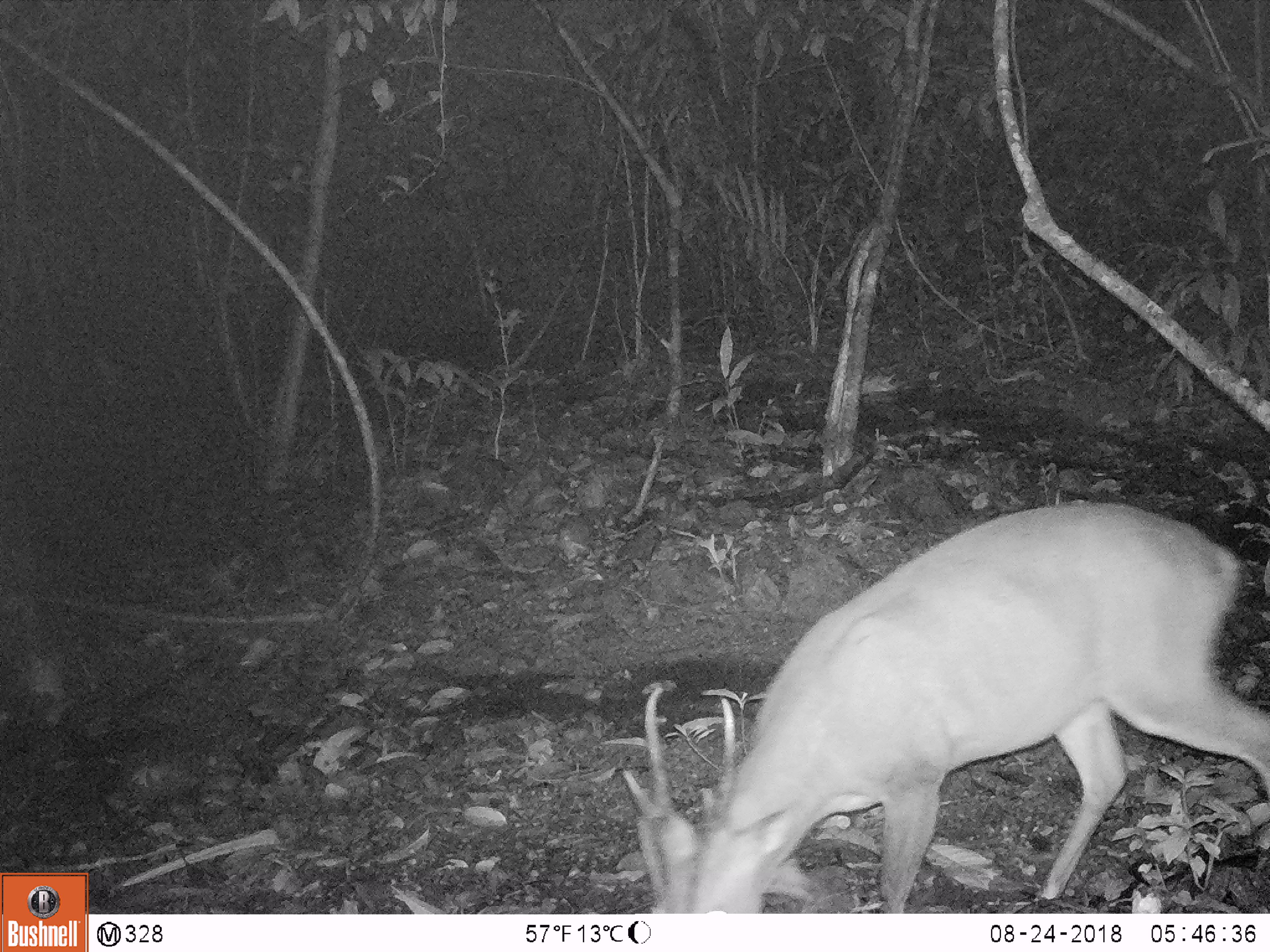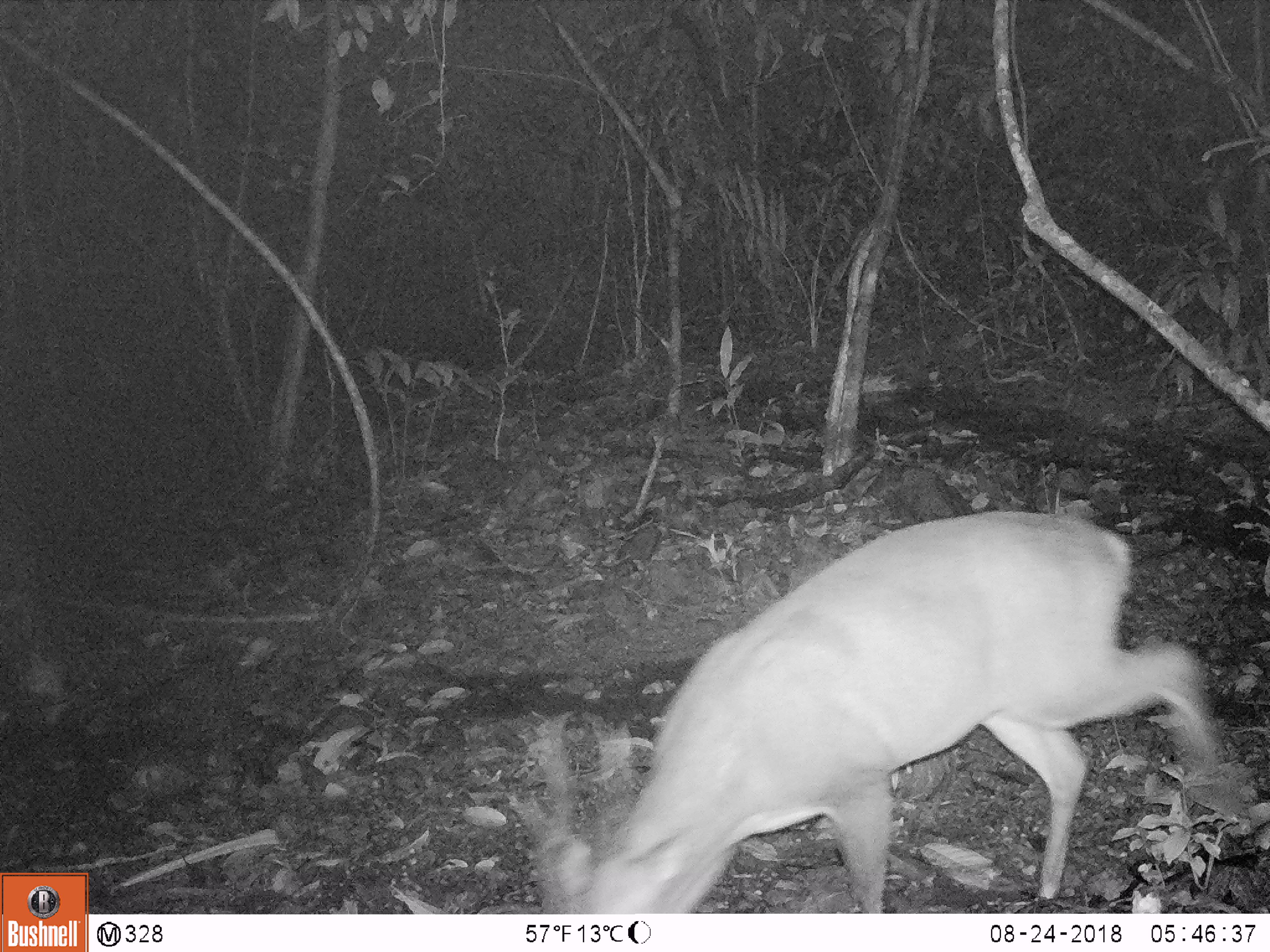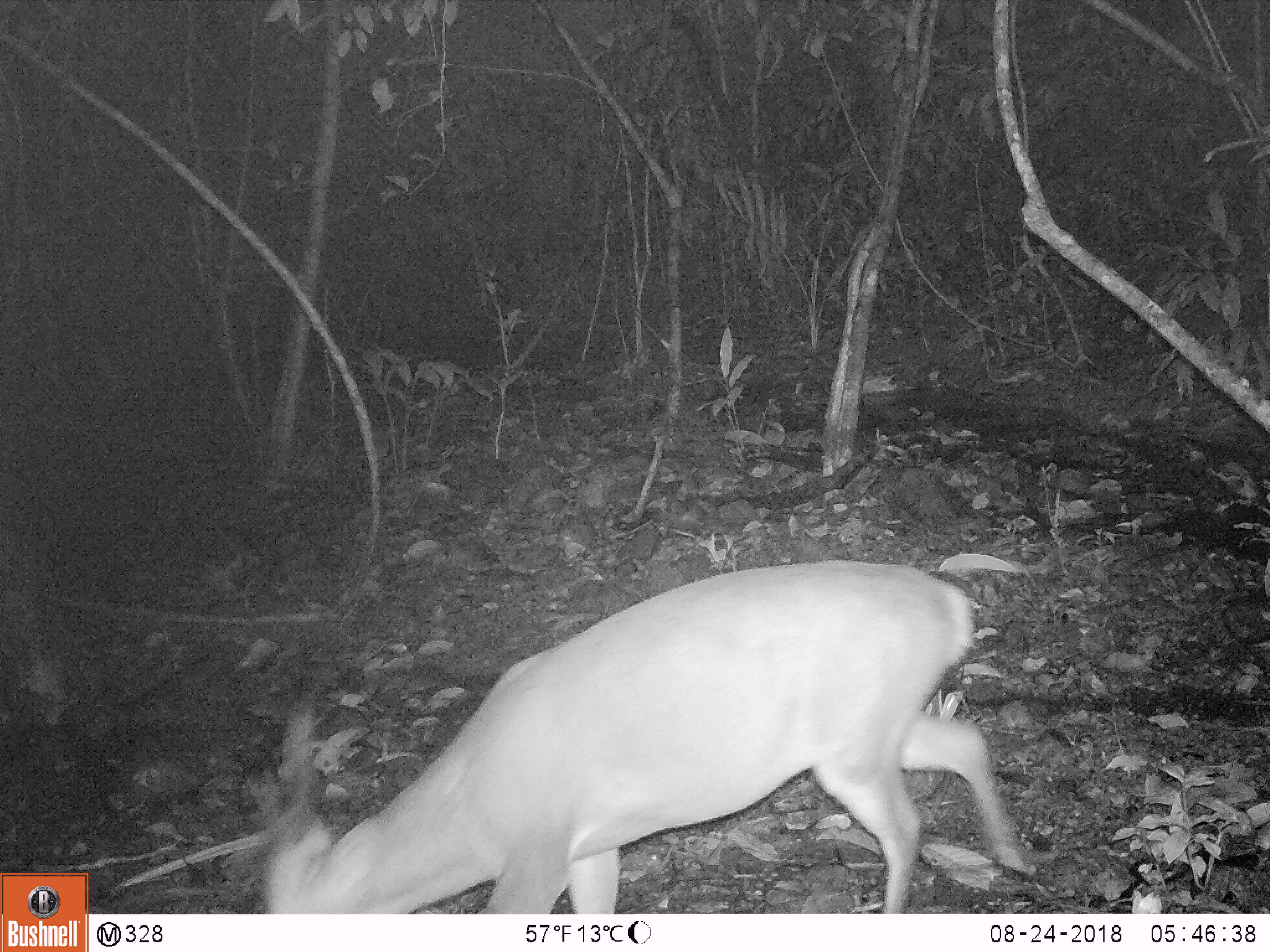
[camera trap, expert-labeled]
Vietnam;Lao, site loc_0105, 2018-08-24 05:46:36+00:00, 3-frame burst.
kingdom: Animalia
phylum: Chordata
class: Mammalia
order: Artiodactyla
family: Cervidae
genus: Muntiacus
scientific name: Muntiacus vuquangensis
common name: large-antlered muntjac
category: large antlered muntjac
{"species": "large antlered muntjac (large-antlered muntjac) (Muntiacus vuquangensis)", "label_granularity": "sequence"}